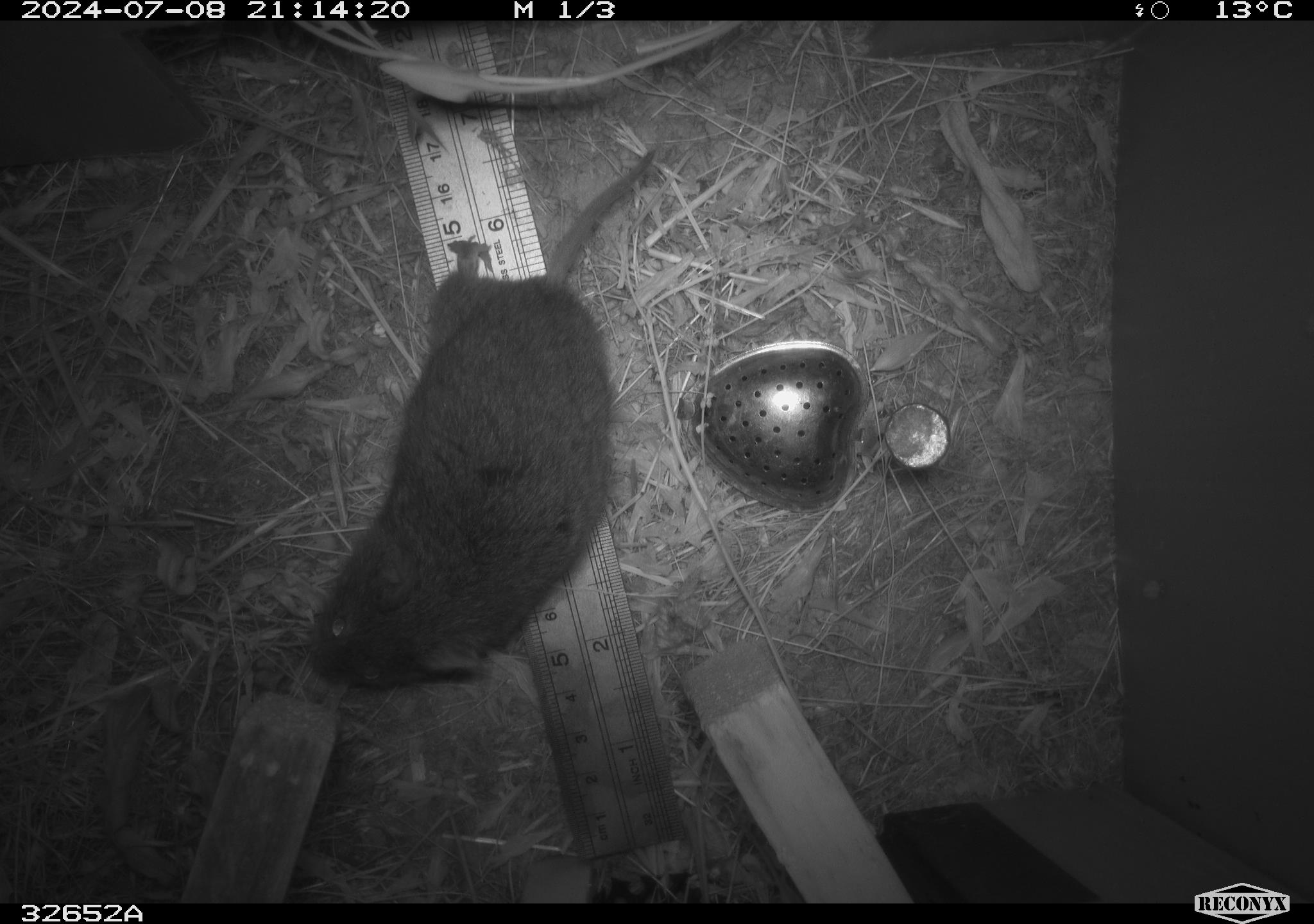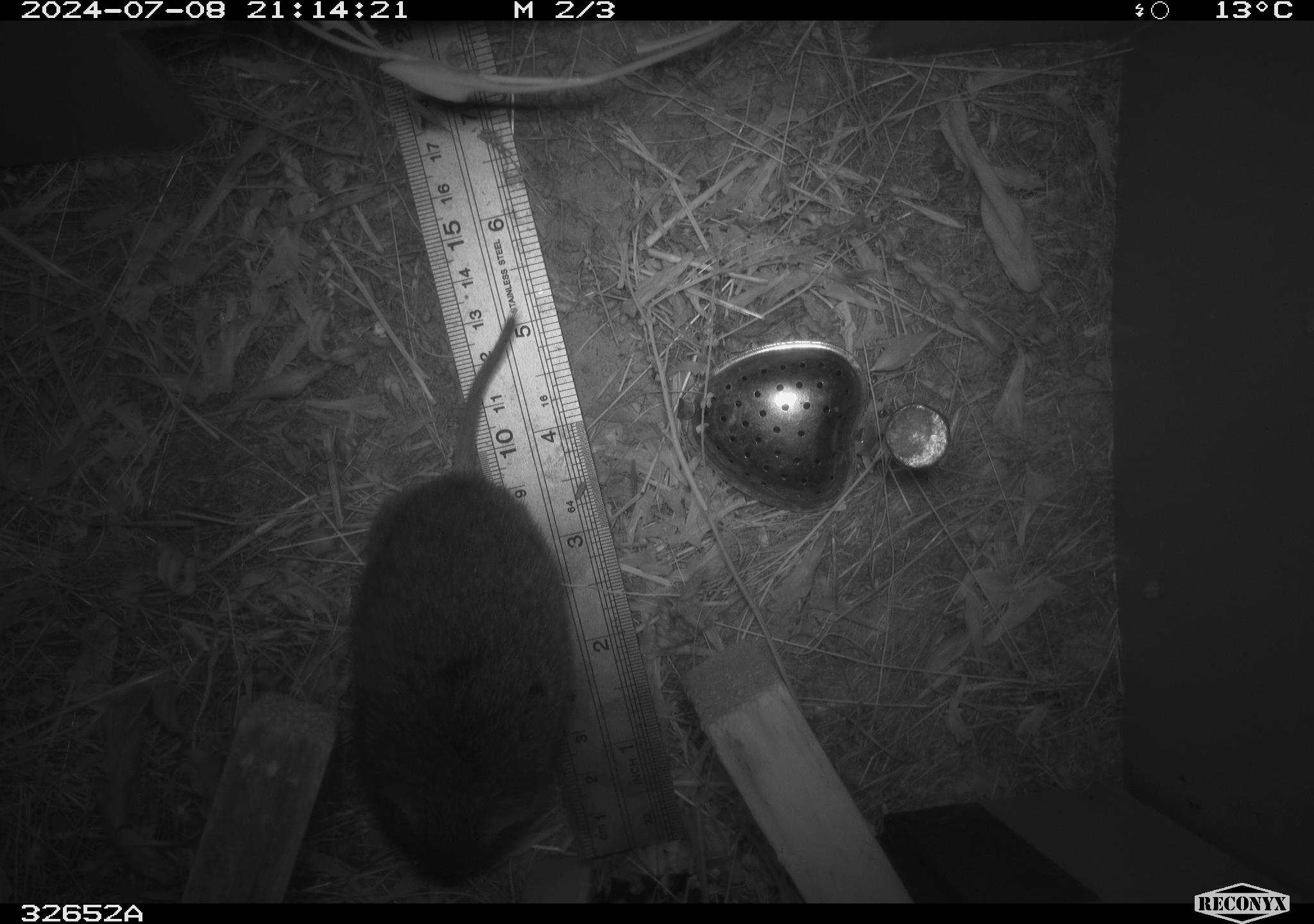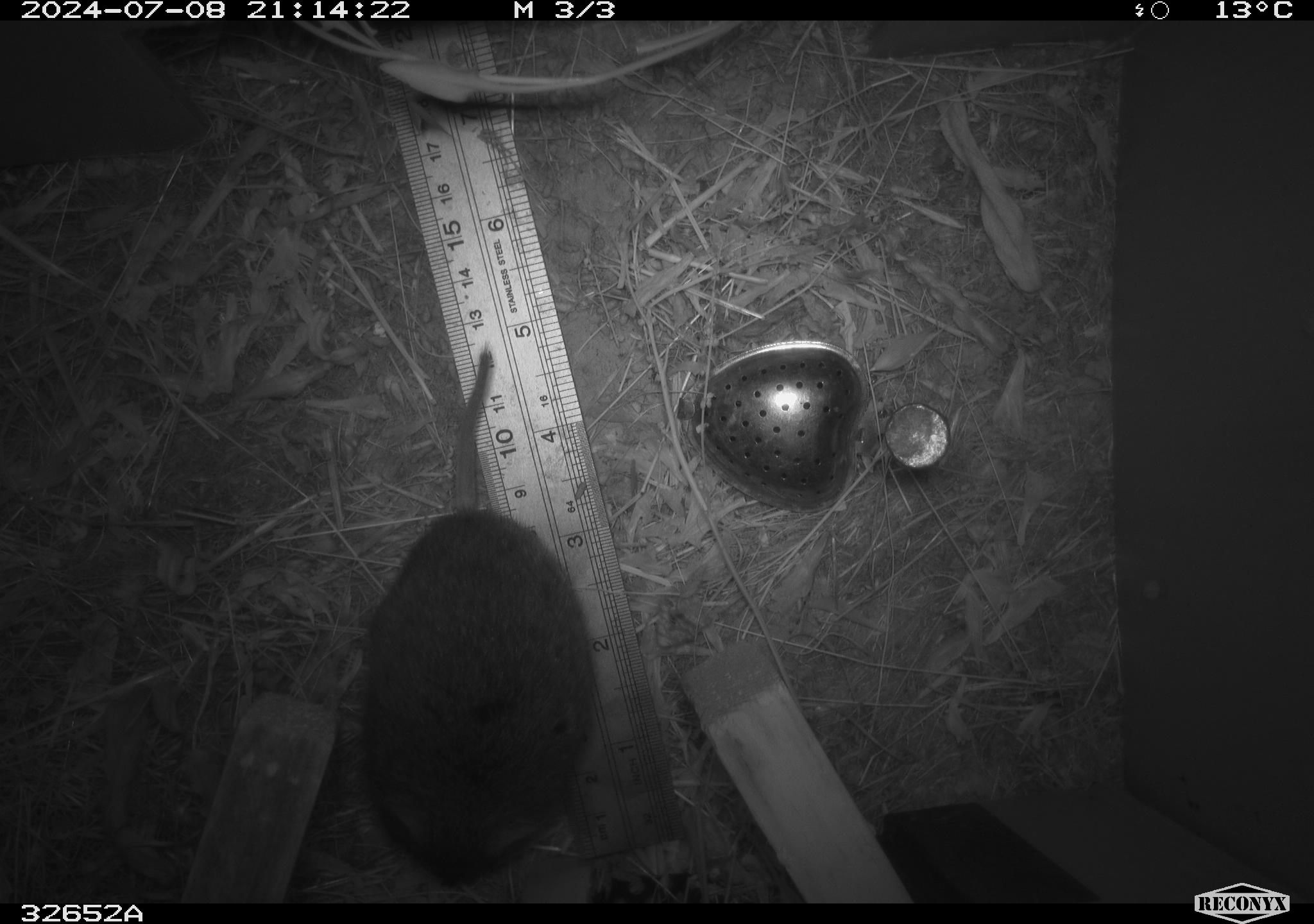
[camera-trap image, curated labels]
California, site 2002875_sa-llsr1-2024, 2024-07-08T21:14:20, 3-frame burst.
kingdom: Animalia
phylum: Chordata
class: Mammalia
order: Rodentia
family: Cricetidae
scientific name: Arvicolinae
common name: voles, lemmings, and muskrats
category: arvicolinae subfamily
Arvicolinae subfamily (voles, lemmings, and muskrats) (Arvicolinae).